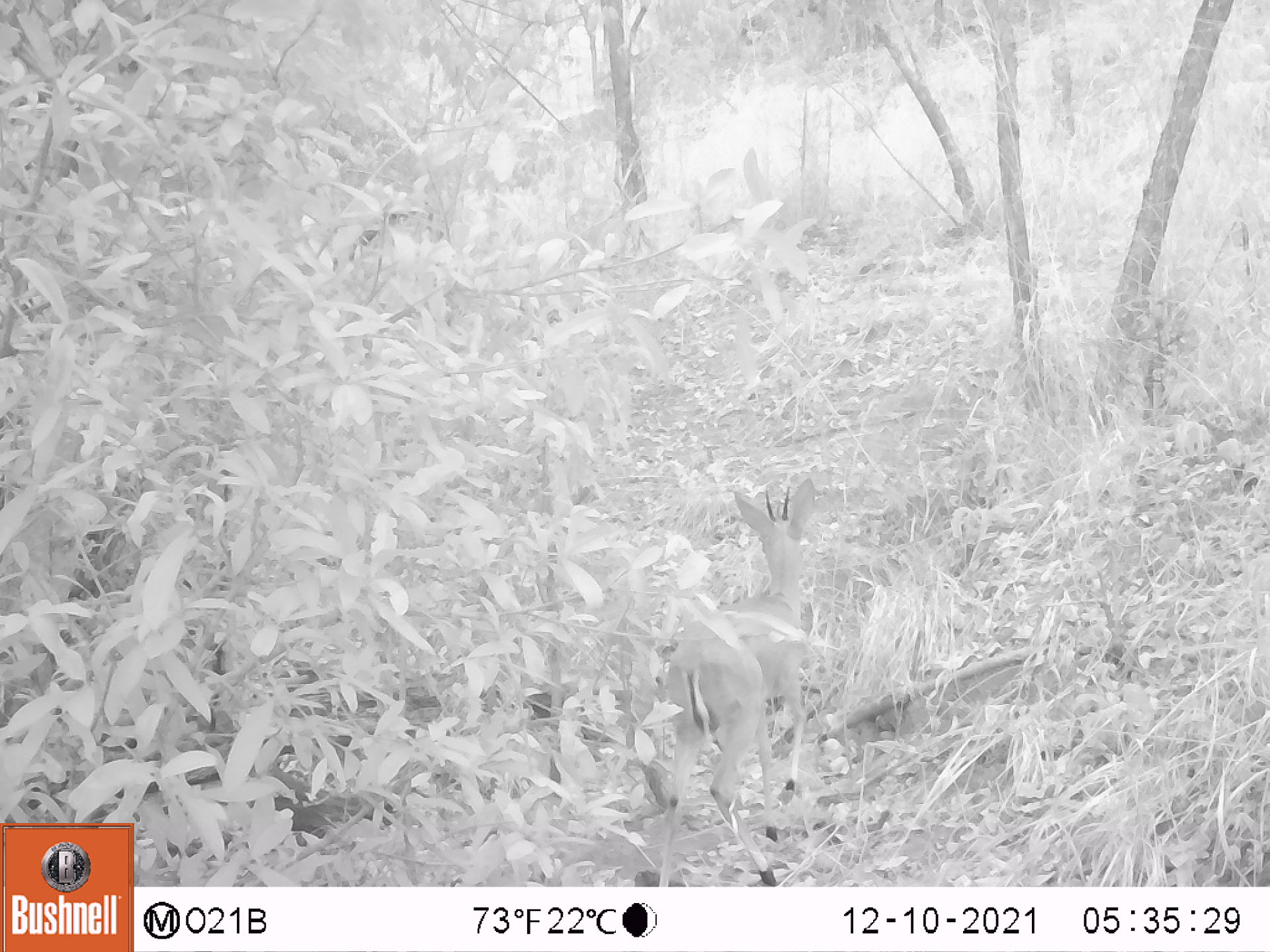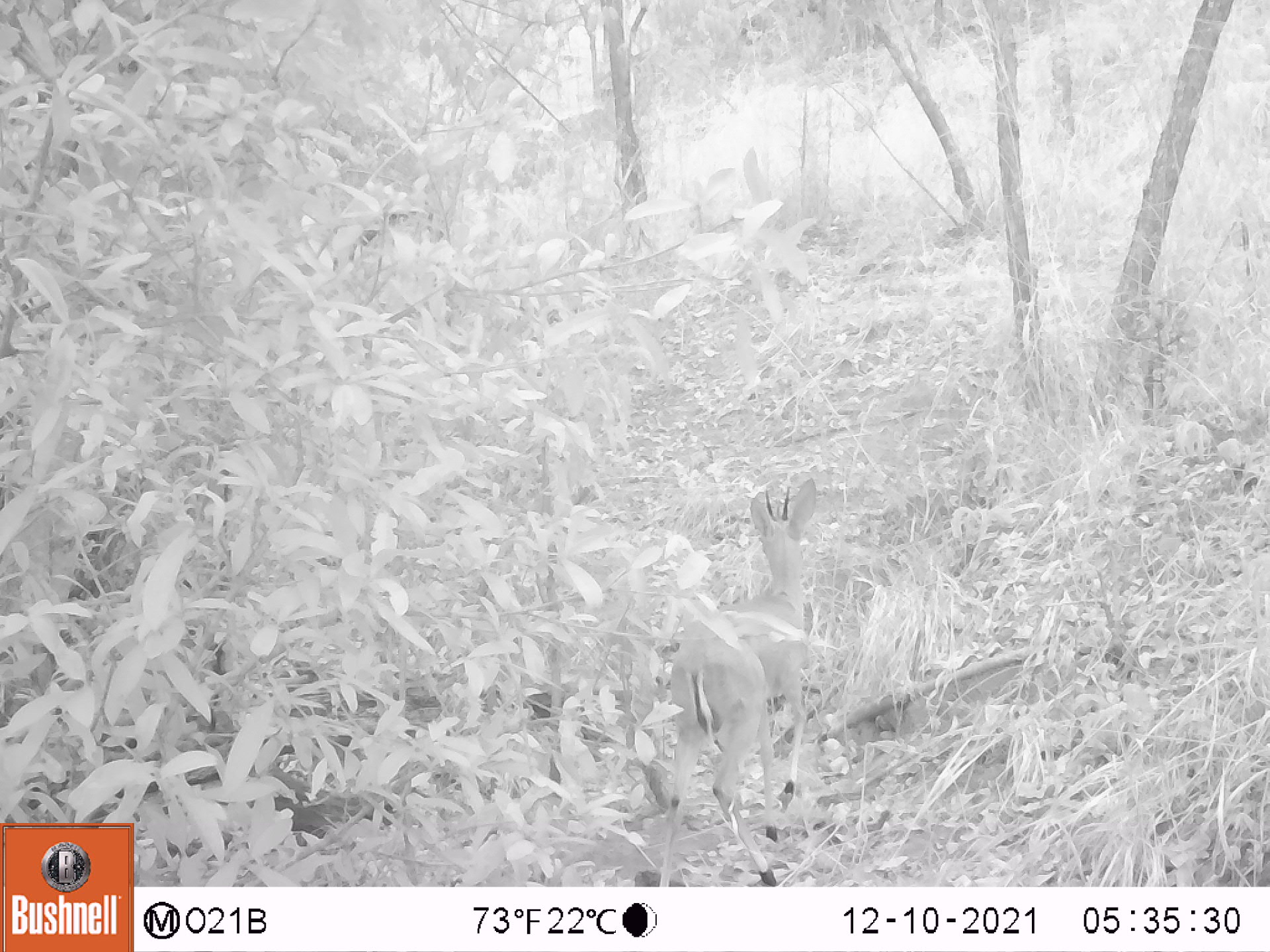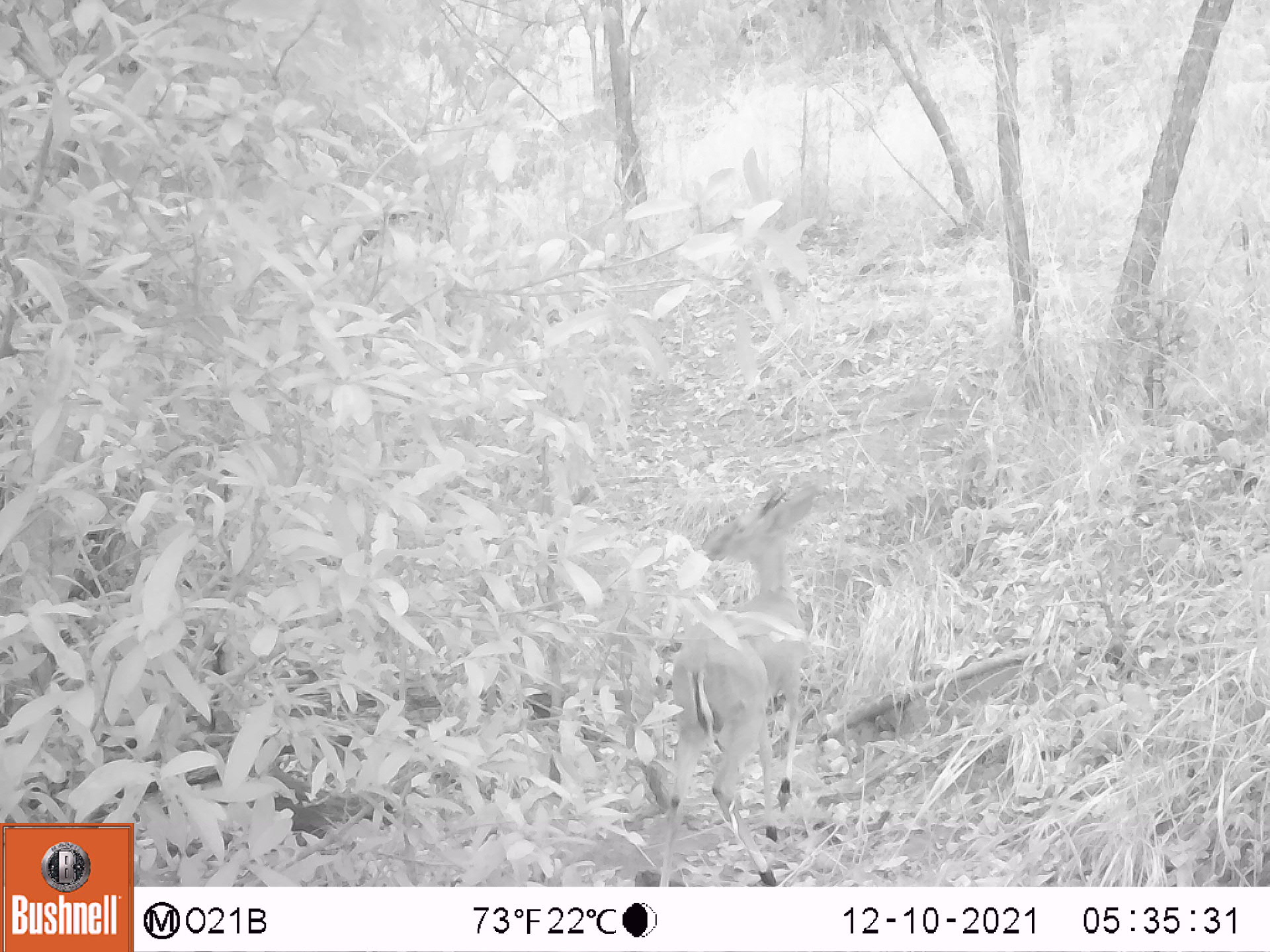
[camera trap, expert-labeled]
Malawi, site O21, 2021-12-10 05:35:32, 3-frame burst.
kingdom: Animalia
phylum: Chordata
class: Mammalia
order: Artiodactyla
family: Bovidae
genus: Sylvicapra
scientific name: Sylvicapra grimmia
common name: common duiker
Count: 1.